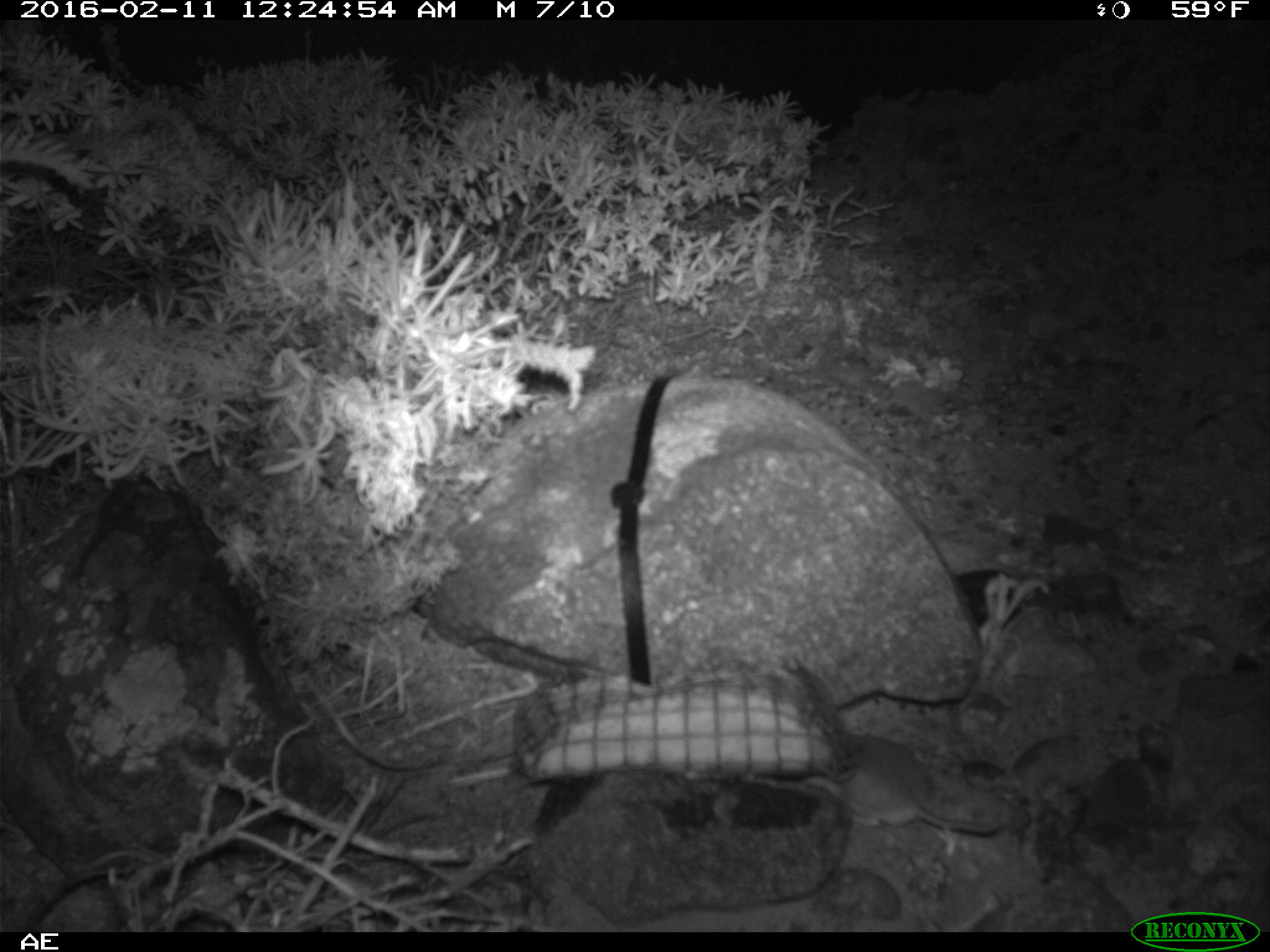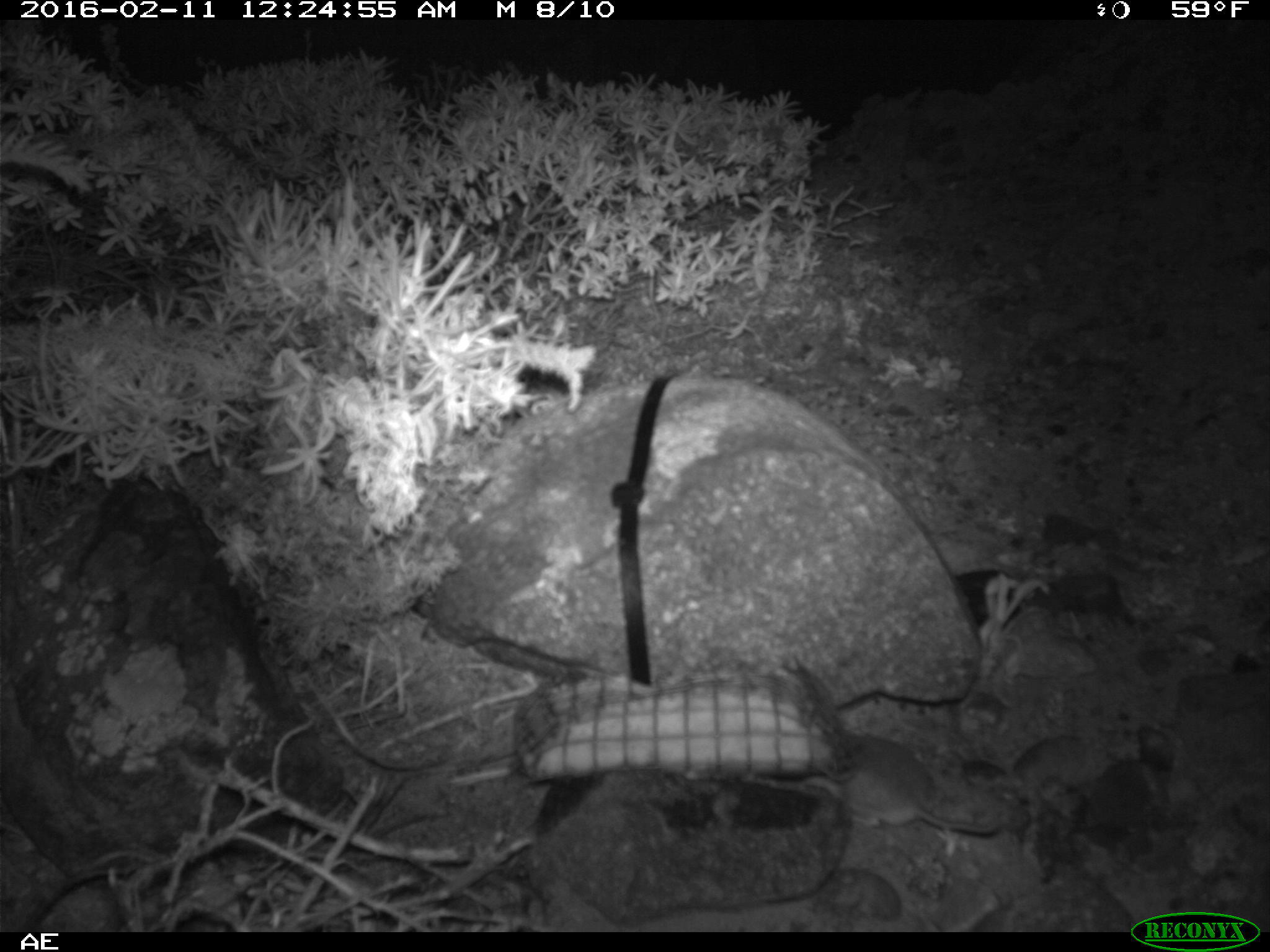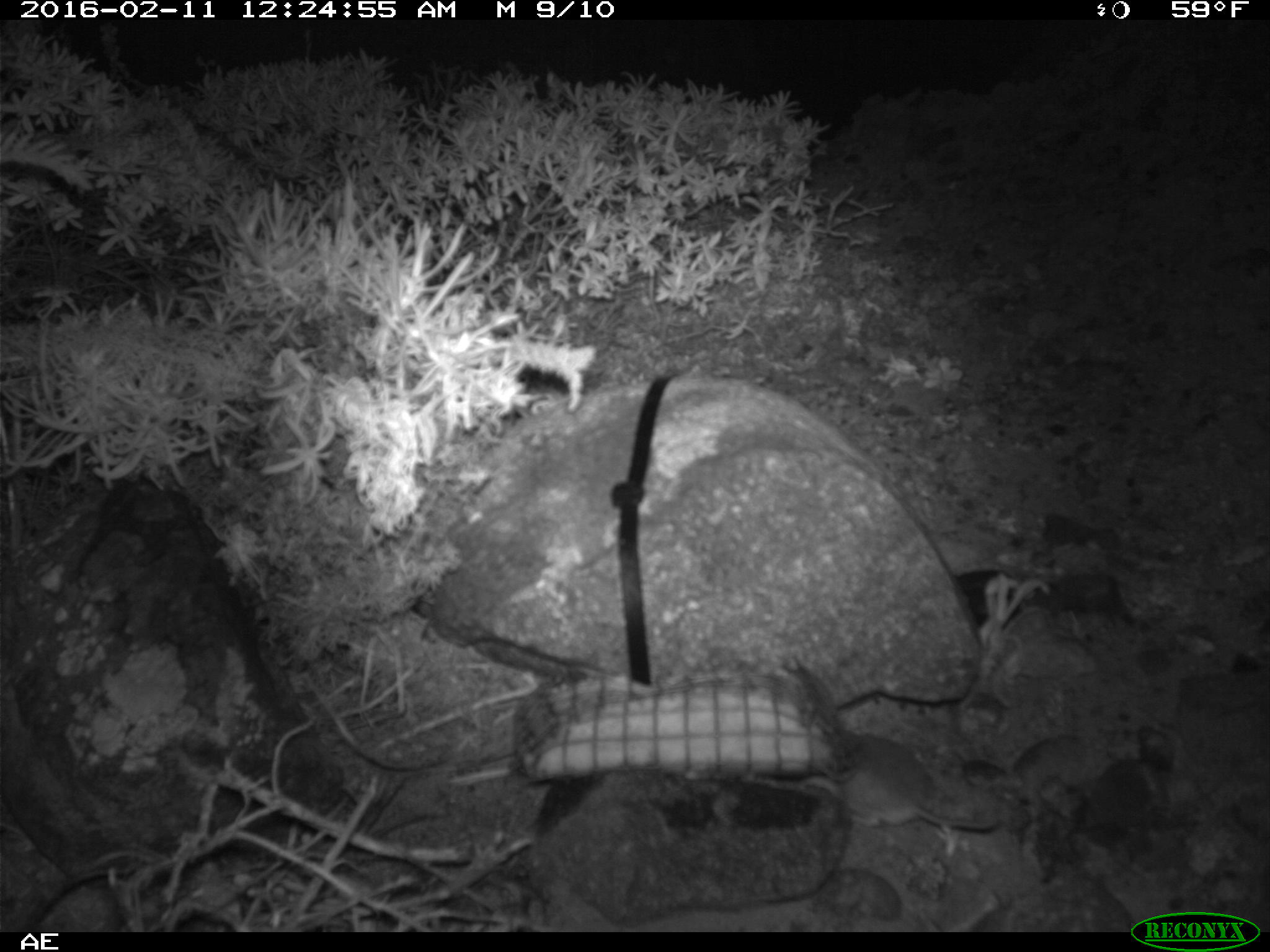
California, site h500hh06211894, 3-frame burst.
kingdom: Animalia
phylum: Chordata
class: Mammalia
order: Rodentia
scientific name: Rodentia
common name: rodent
Rodent (Rodentia).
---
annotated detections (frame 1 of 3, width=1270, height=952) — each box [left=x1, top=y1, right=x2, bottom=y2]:
rodent: [left=805, top=733, right=1000, bottom=833]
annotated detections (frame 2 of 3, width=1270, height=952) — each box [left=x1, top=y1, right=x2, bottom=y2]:
rodent: [left=801, top=734, right=998, bottom=833]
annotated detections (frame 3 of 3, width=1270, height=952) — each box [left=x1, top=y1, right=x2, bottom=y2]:
rodent: [left=801, top=729, right=993, bottom=830]